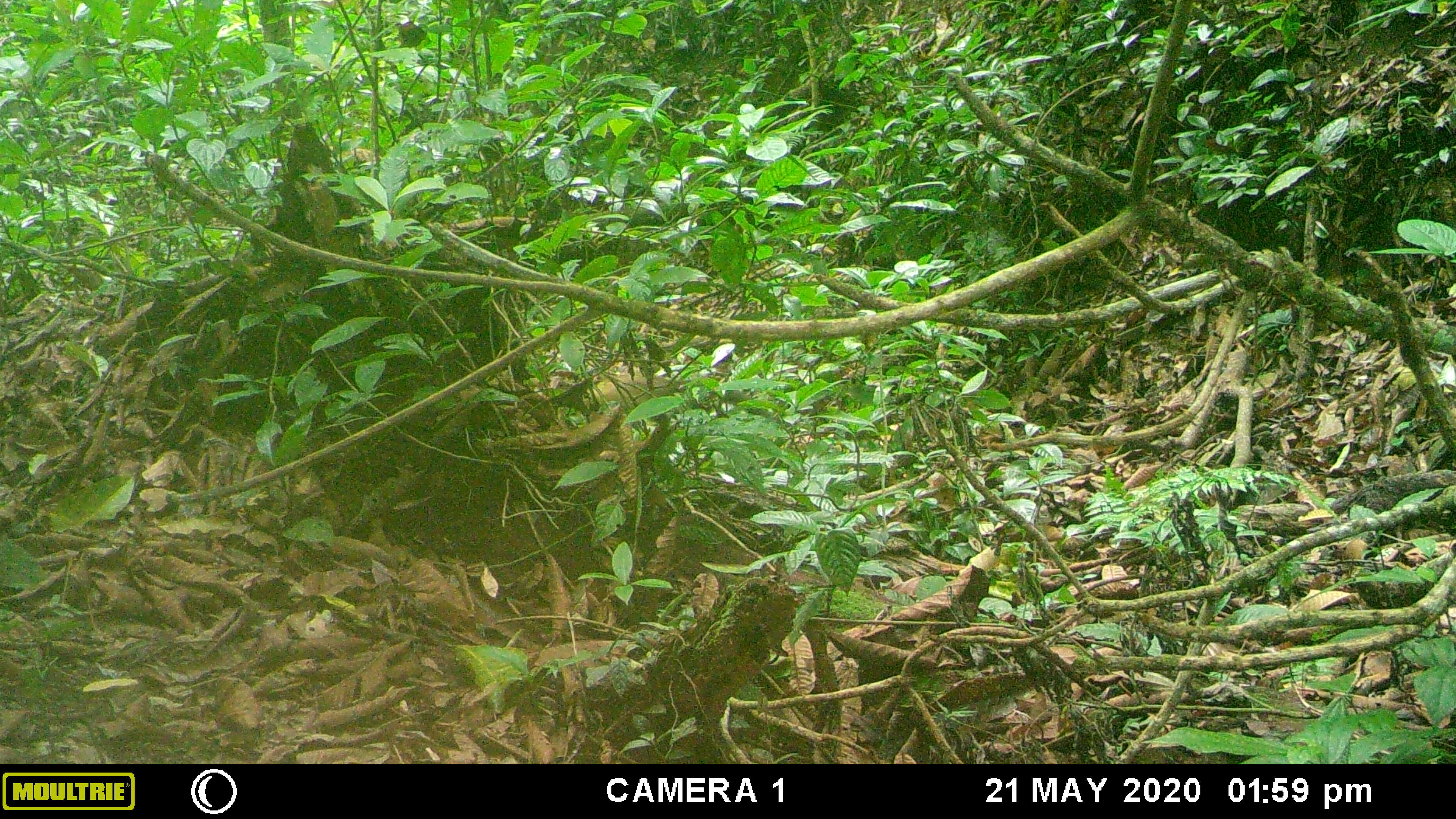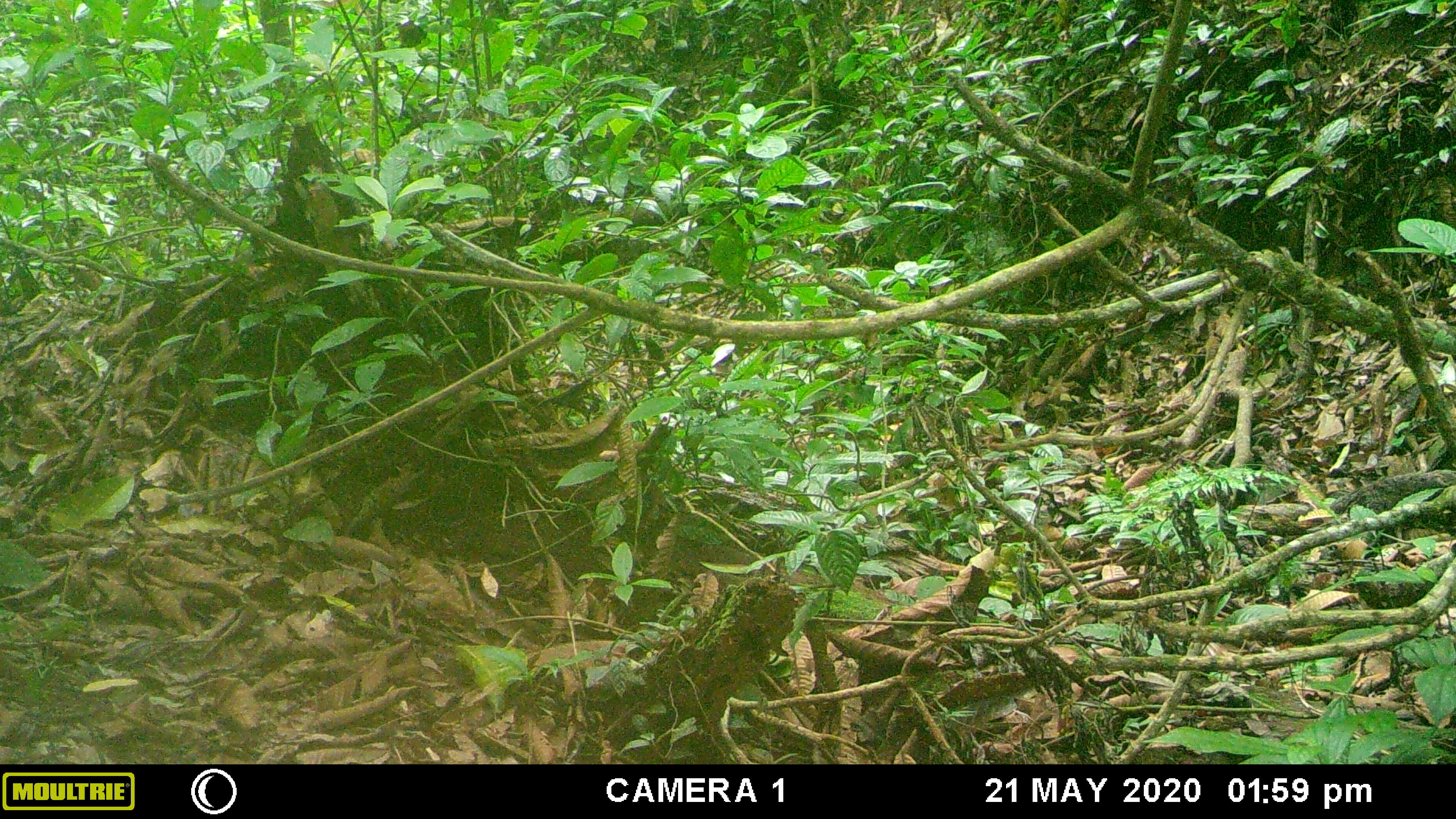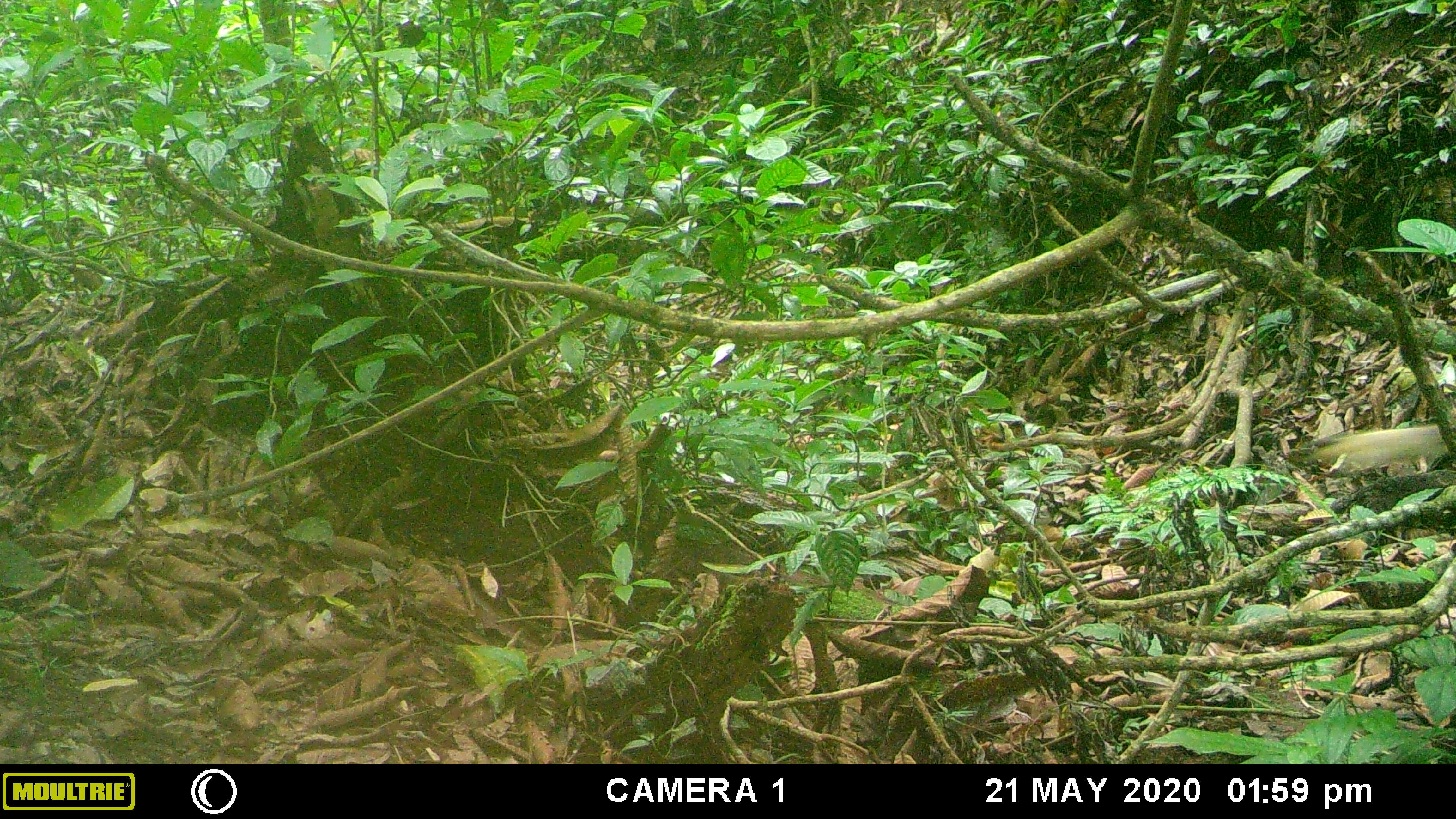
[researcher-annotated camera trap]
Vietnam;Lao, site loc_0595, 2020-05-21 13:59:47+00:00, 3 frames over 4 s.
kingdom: Animalia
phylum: Chordata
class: Mammalia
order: Carnivora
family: Mustelidae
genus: Martes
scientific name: Martes flavigula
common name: yellow-throated marten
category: yellow throated marten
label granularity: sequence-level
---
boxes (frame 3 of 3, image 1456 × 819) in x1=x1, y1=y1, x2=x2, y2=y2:
yellow throated marten: x1=1305, y1=424, x2=1456, y2=472